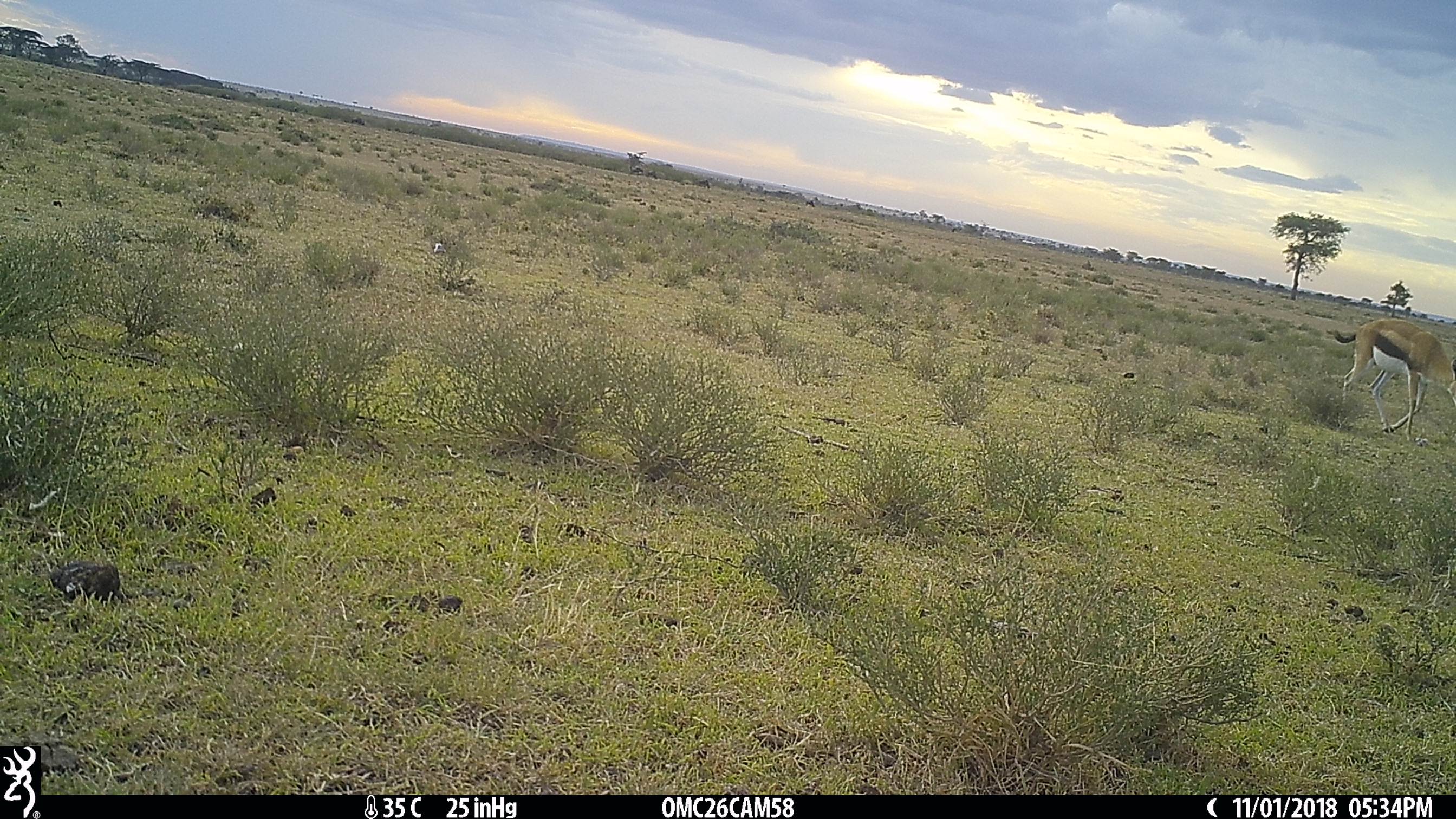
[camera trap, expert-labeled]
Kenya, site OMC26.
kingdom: Animalia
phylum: Chordata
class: Mammalia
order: Artiodactyla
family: Bovidae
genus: Eudorcas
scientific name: Eudorcas thomsonii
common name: thomon's gazelle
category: gazelle thomsons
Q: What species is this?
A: Gazelle thomsons (thomon's gazelle) (Eudorcas thomsonii).